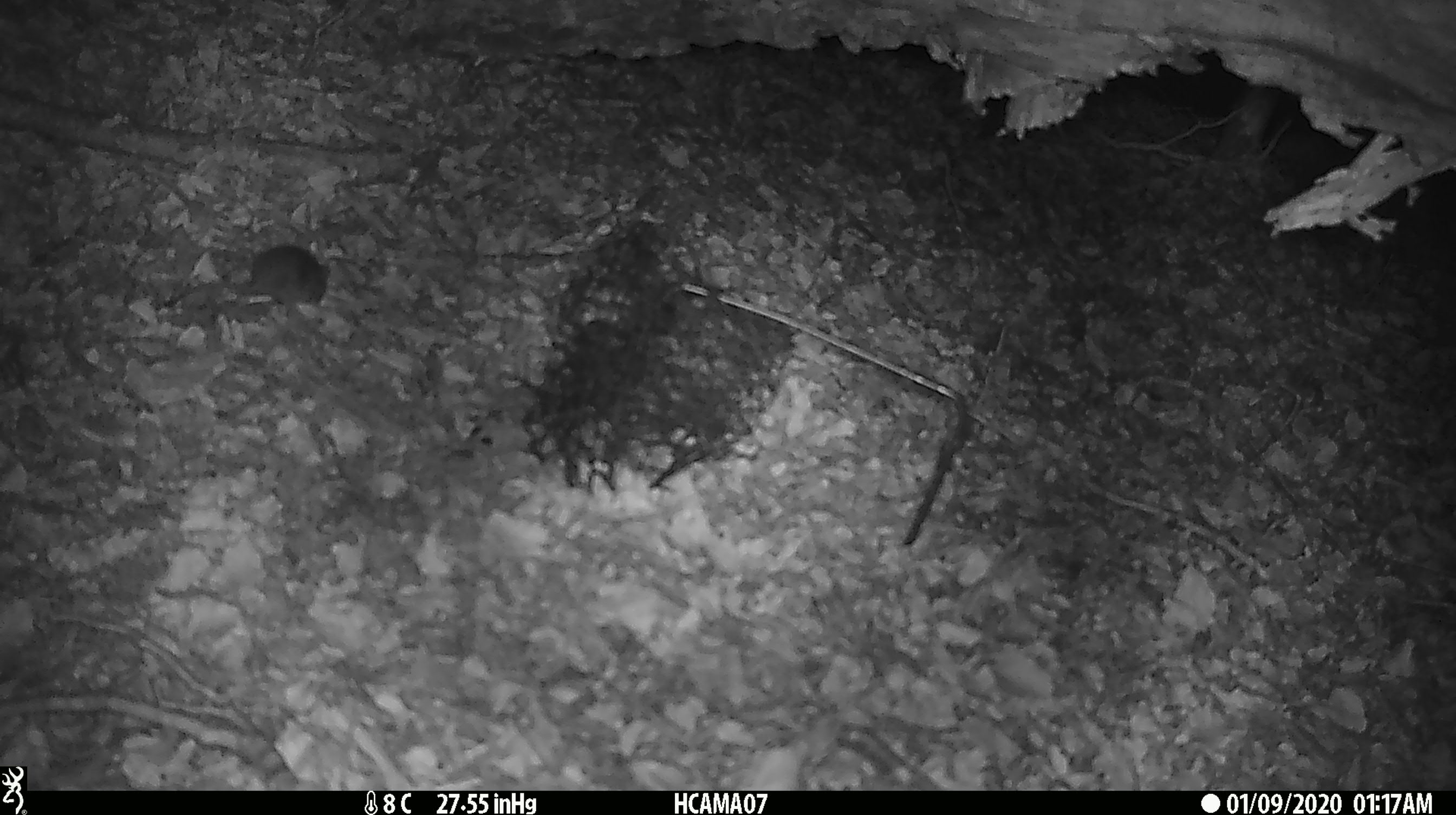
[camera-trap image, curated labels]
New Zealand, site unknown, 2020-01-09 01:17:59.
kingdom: Animalia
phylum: Chordata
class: Mammalia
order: Rodentia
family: Muridae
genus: Mus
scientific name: Mus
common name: mouse